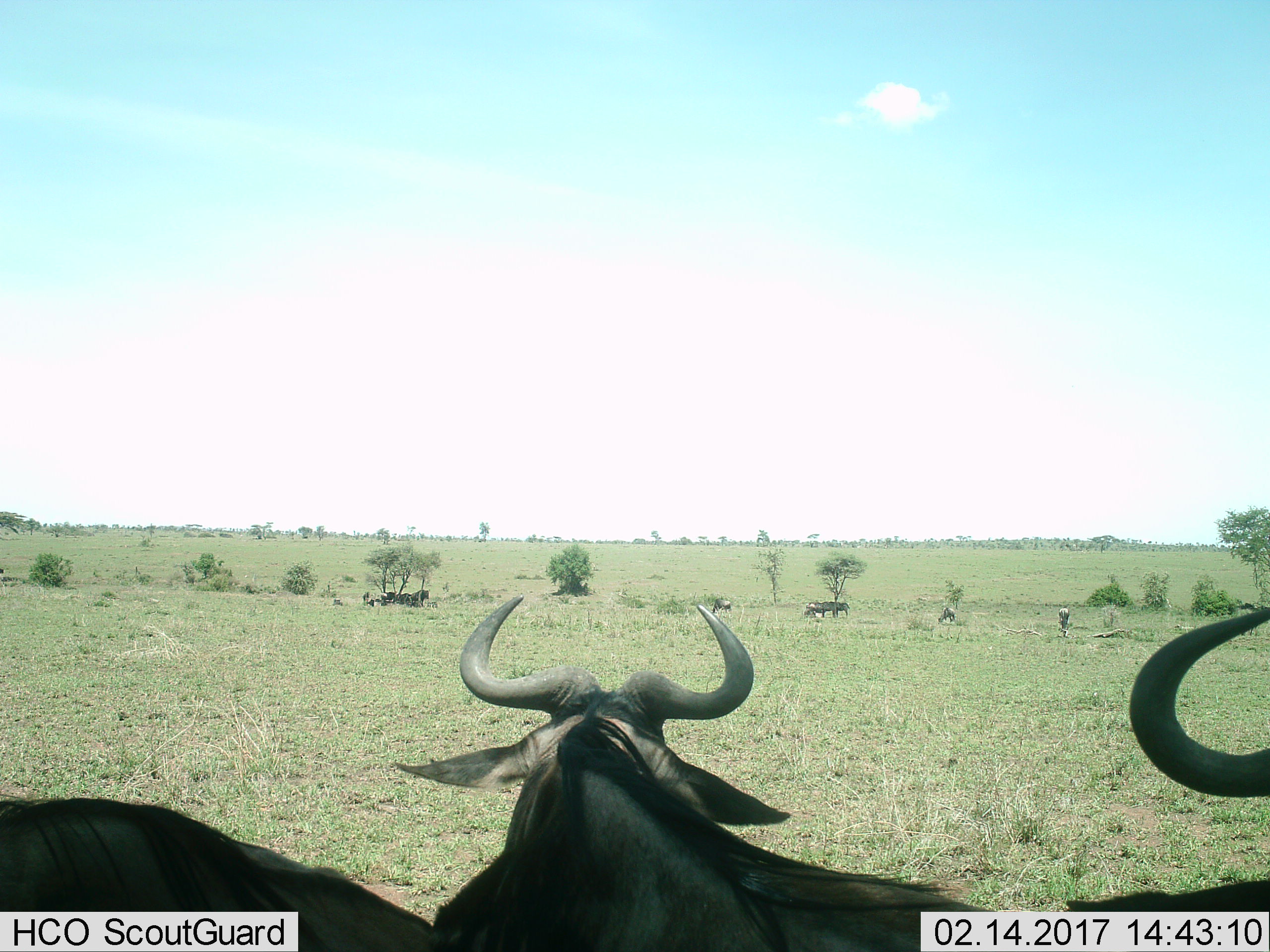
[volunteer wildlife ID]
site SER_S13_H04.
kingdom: Animalia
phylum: Chordata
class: Mammalia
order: Artiodactyla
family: Bovidae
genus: Connochaetes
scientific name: Connochaetes taurinus taurinus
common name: blue wildebeest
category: wildebeestblue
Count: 7.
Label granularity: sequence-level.